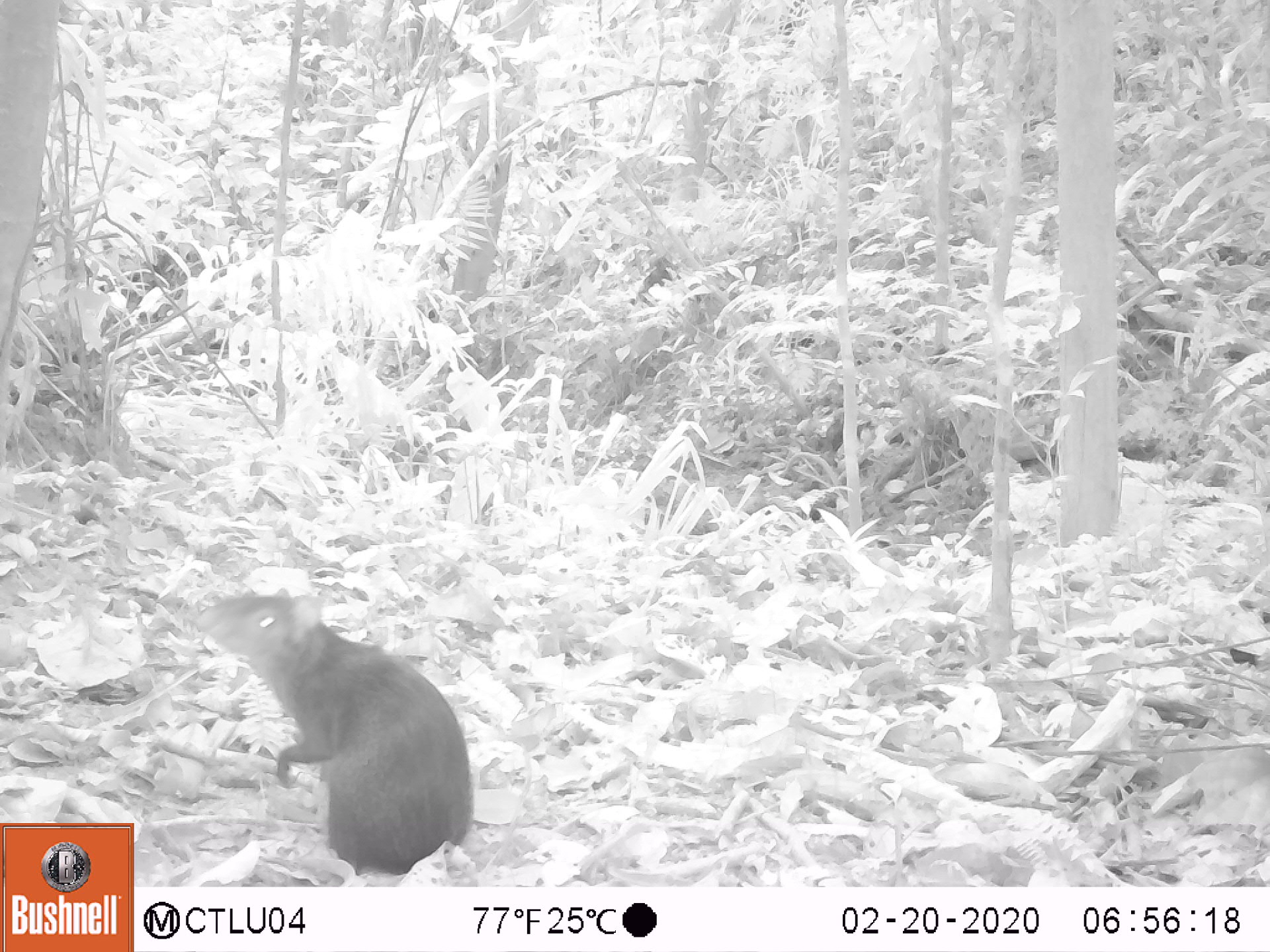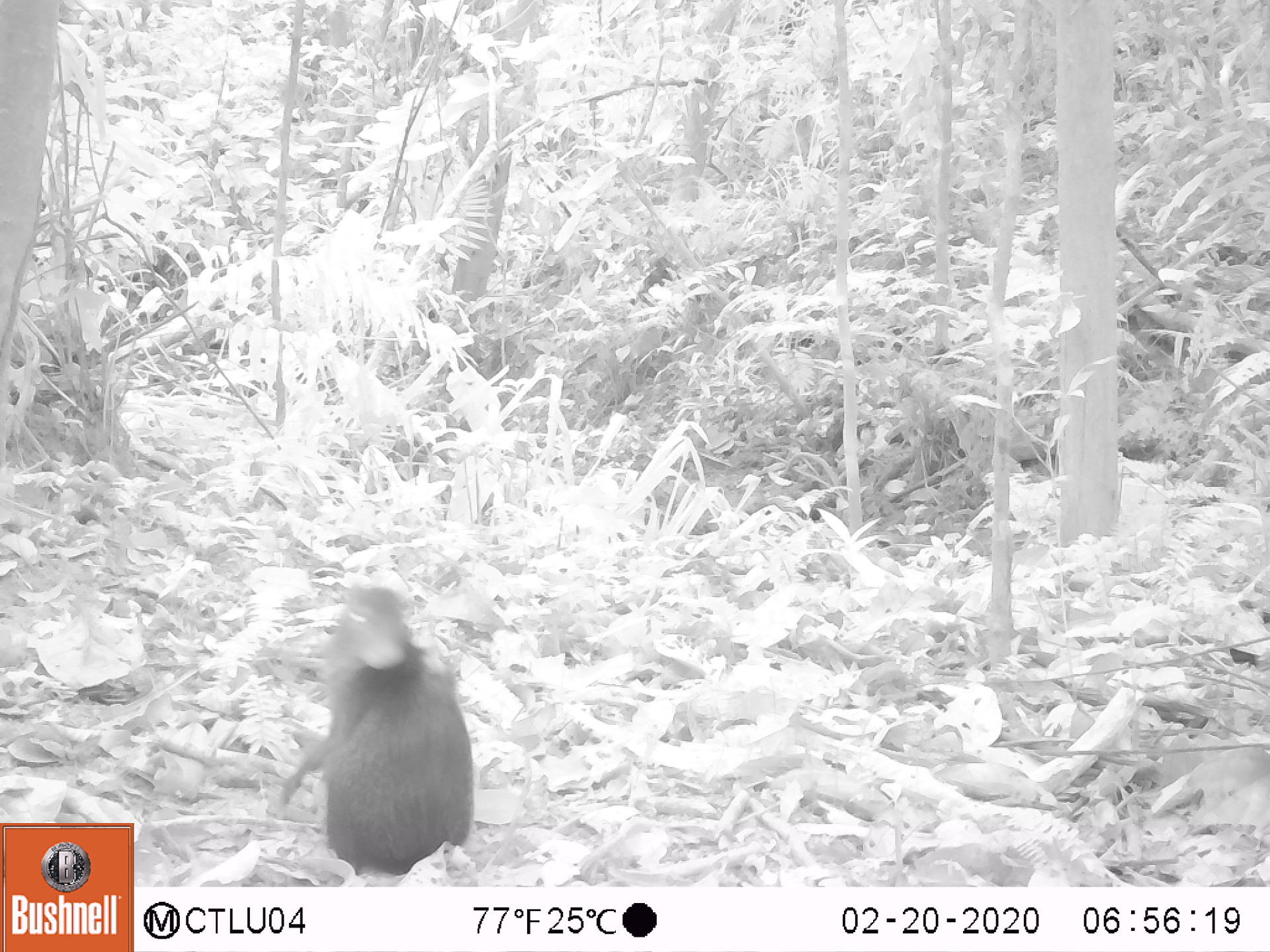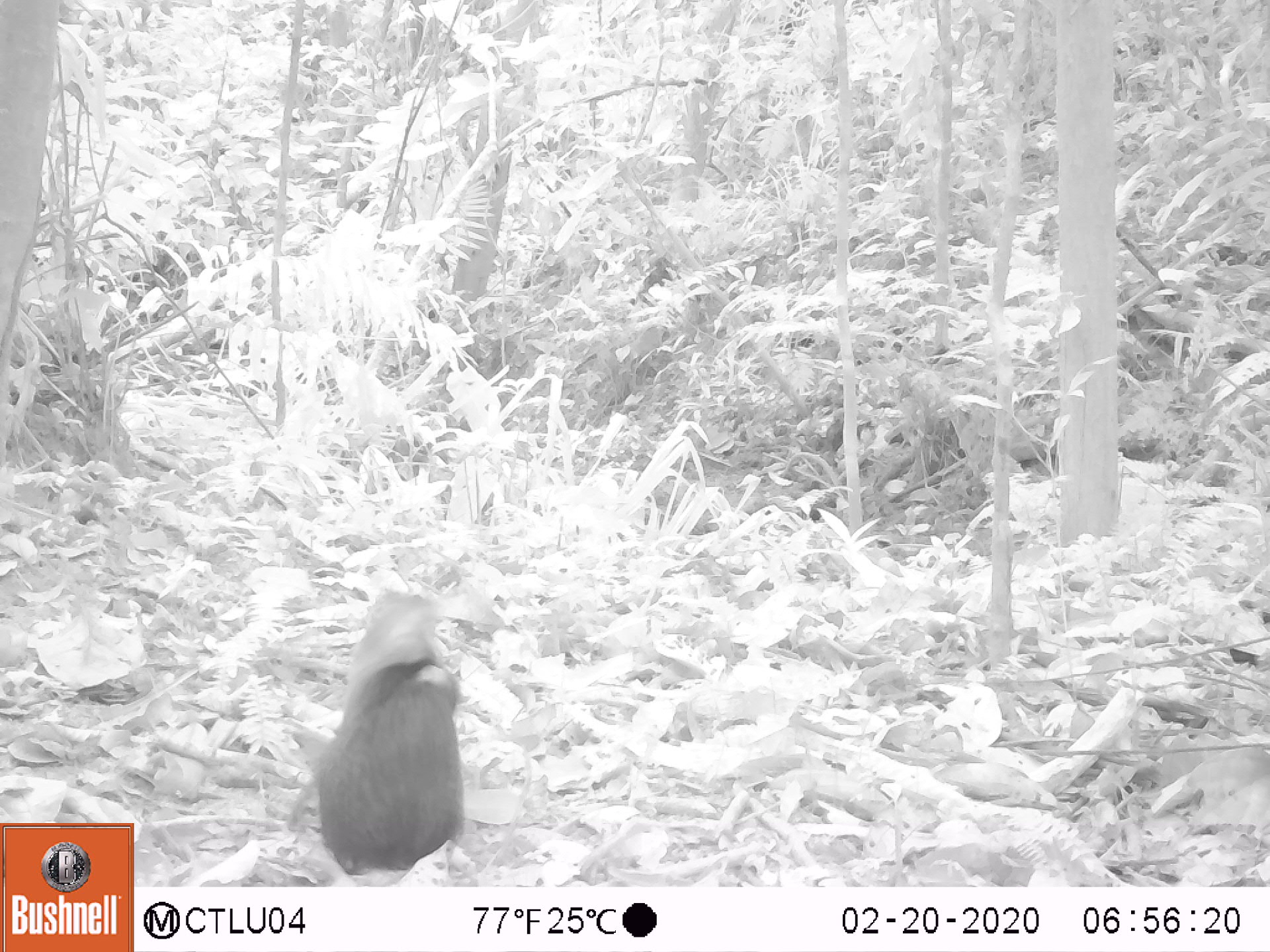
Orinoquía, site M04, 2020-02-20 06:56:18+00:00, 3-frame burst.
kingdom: Animalia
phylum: Chordata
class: Mammalia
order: Rodentia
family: Dasyproctidae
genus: Dasyprocta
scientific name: Dasyprocta fuliginosa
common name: black agouti